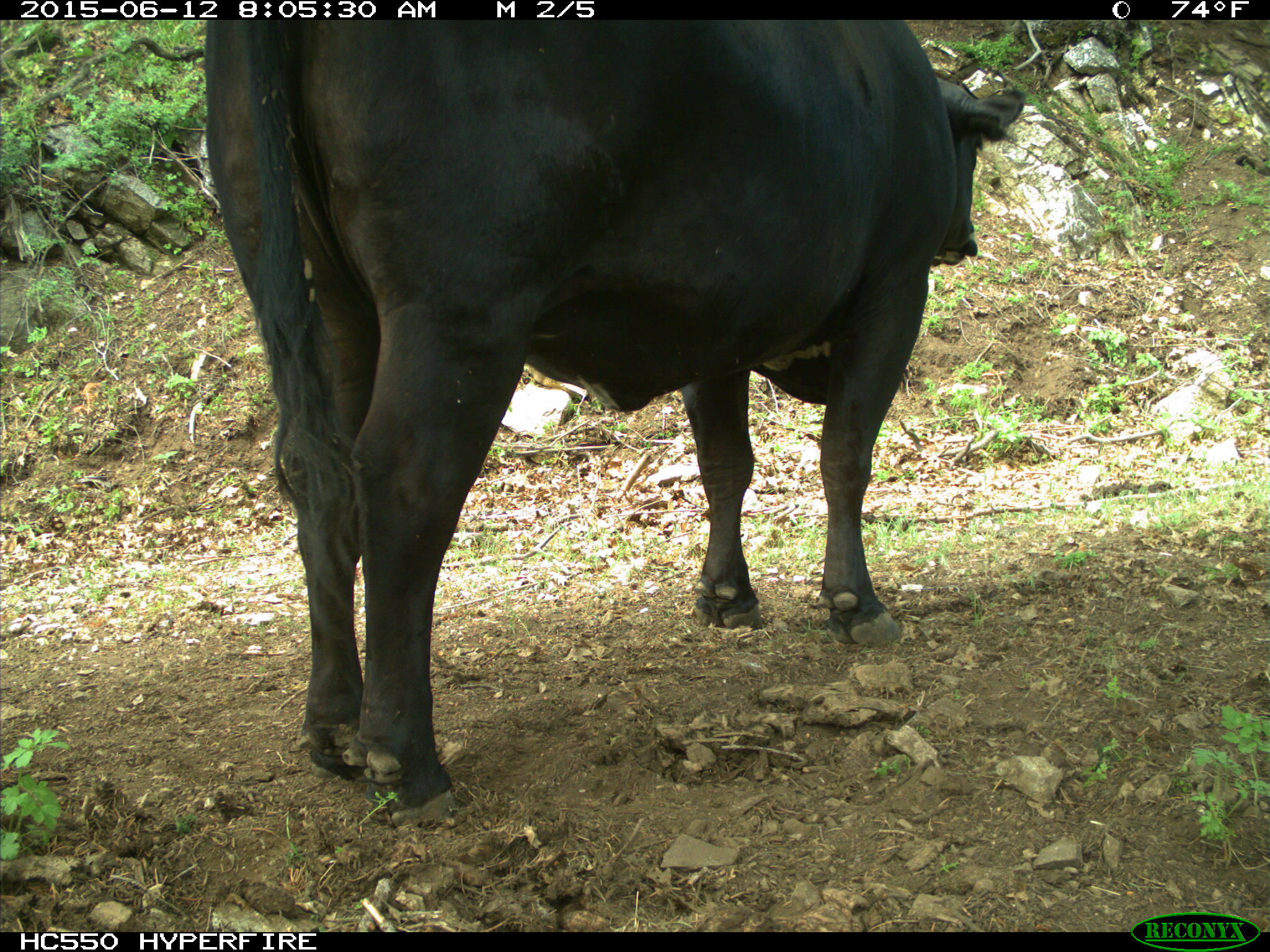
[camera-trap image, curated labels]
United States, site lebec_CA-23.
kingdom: Animalia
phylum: Chordata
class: Mammalia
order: Artiodactyla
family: Bovidae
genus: Bos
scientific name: Bos taurus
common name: domestic cow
Bos taurus (domestic cow).